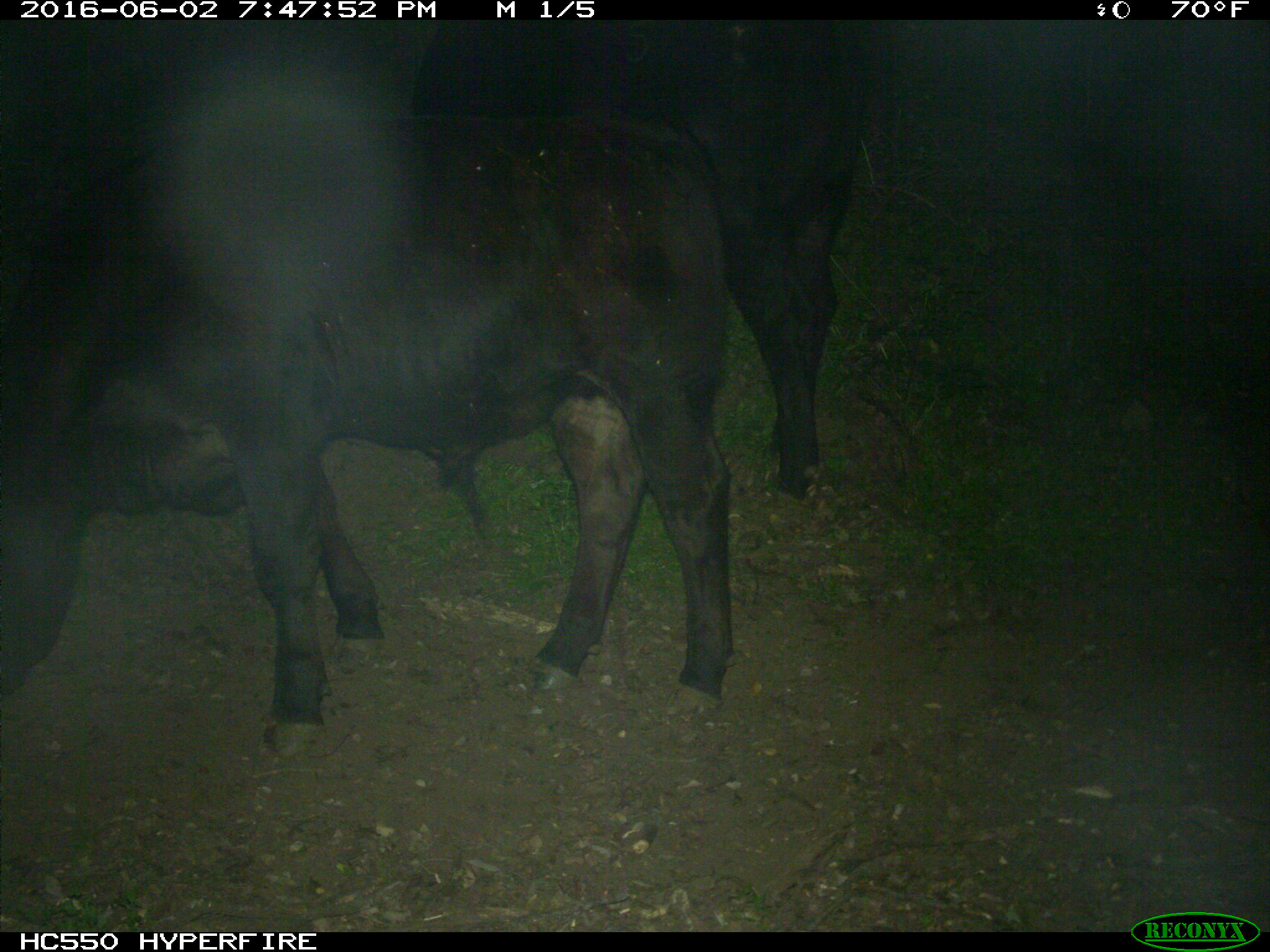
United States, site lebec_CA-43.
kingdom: Animalia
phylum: Chordata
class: Mammalia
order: Artiodactyla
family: Bovidae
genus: Bos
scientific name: Bos taurus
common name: domestic cow